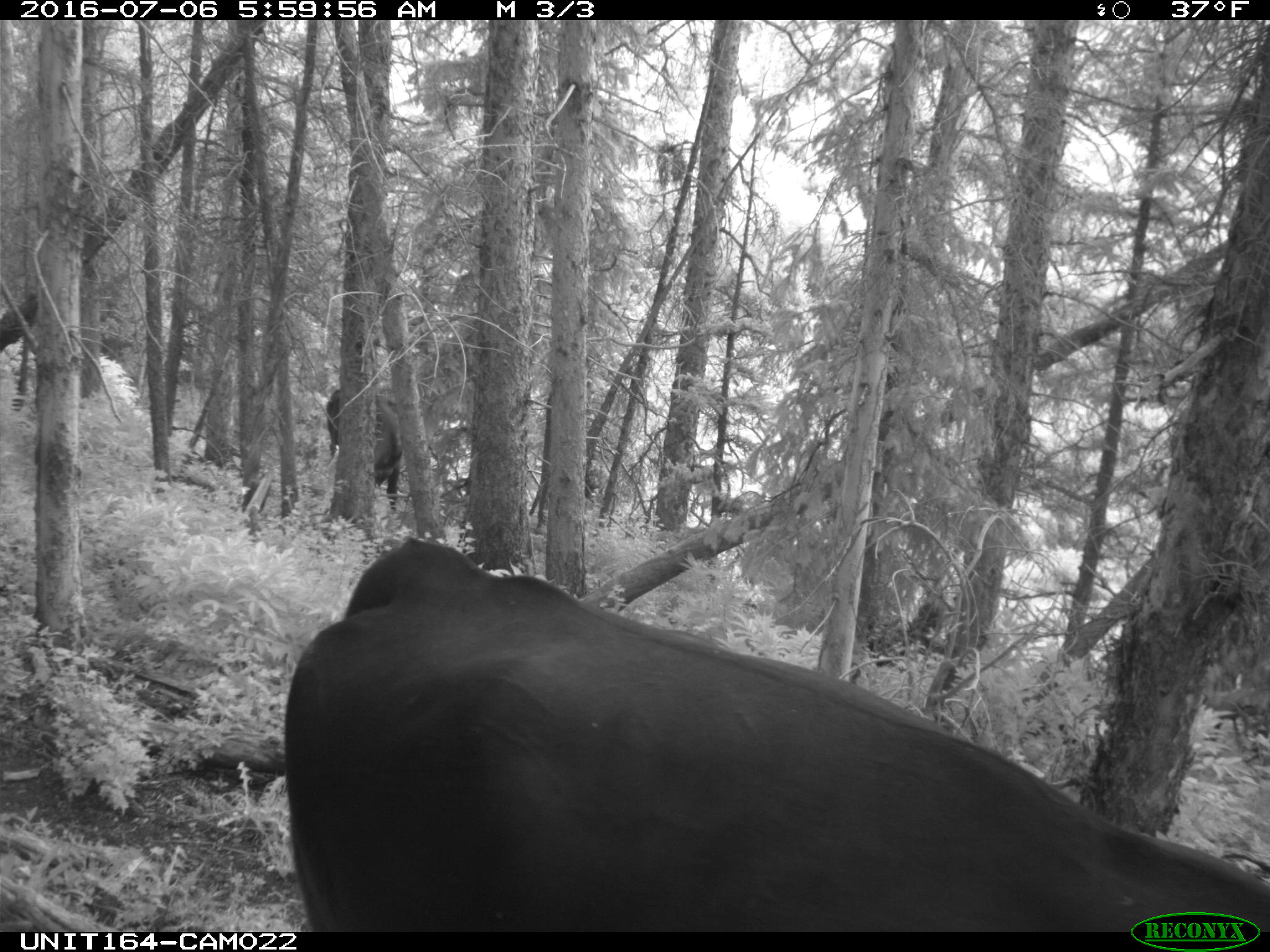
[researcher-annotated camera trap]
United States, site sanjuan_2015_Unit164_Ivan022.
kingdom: Animalia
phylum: Chordata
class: Mammalia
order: Artiodactyla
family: Bovidae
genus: Bos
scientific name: Bos taurus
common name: domestic cow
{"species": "Bos taurus (domestic cow)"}